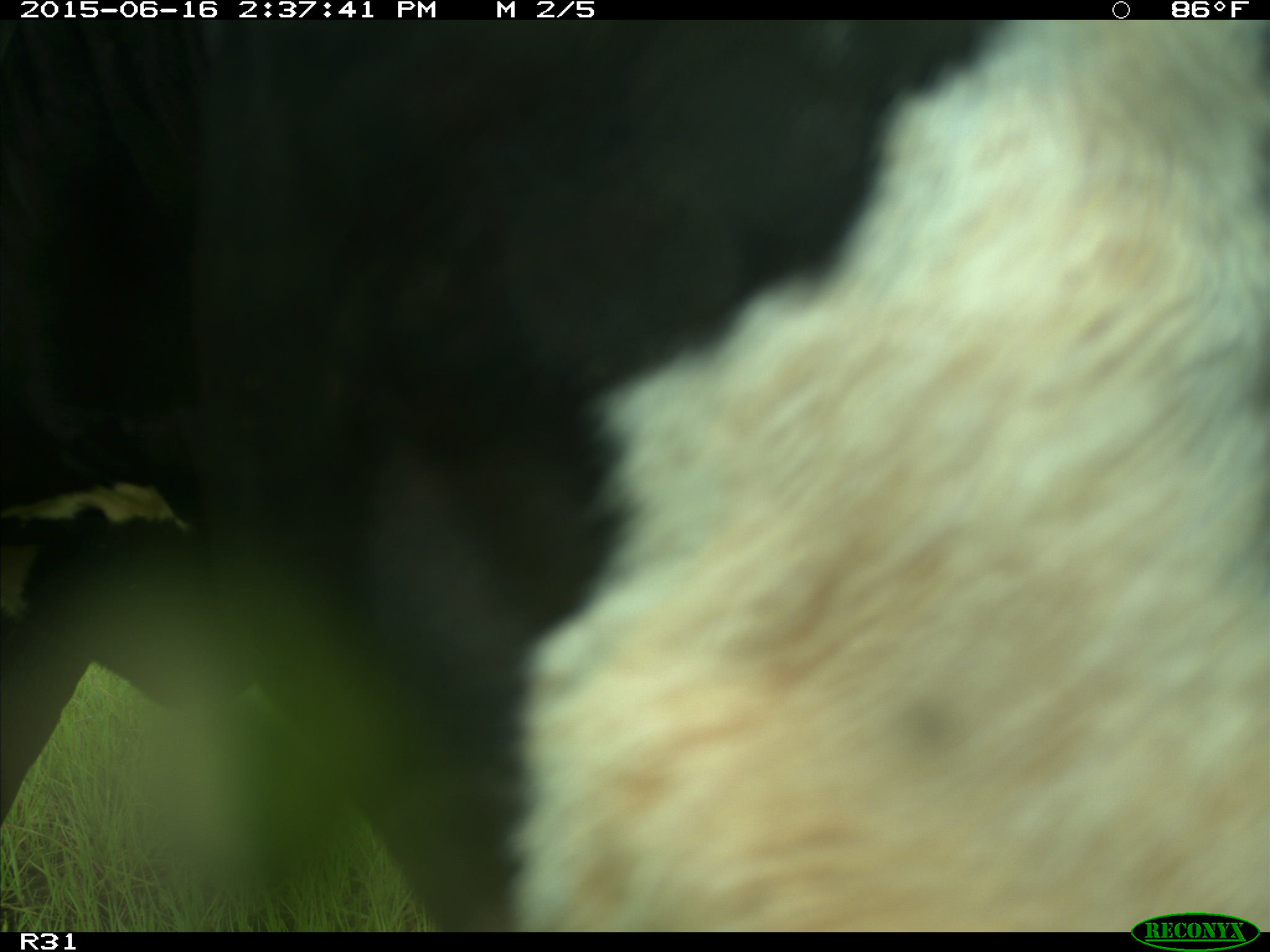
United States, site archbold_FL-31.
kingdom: Animalia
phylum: Chordata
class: Mammalia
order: Artiodactyla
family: Bovidae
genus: Bos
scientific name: Bos taurus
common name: domestic cow